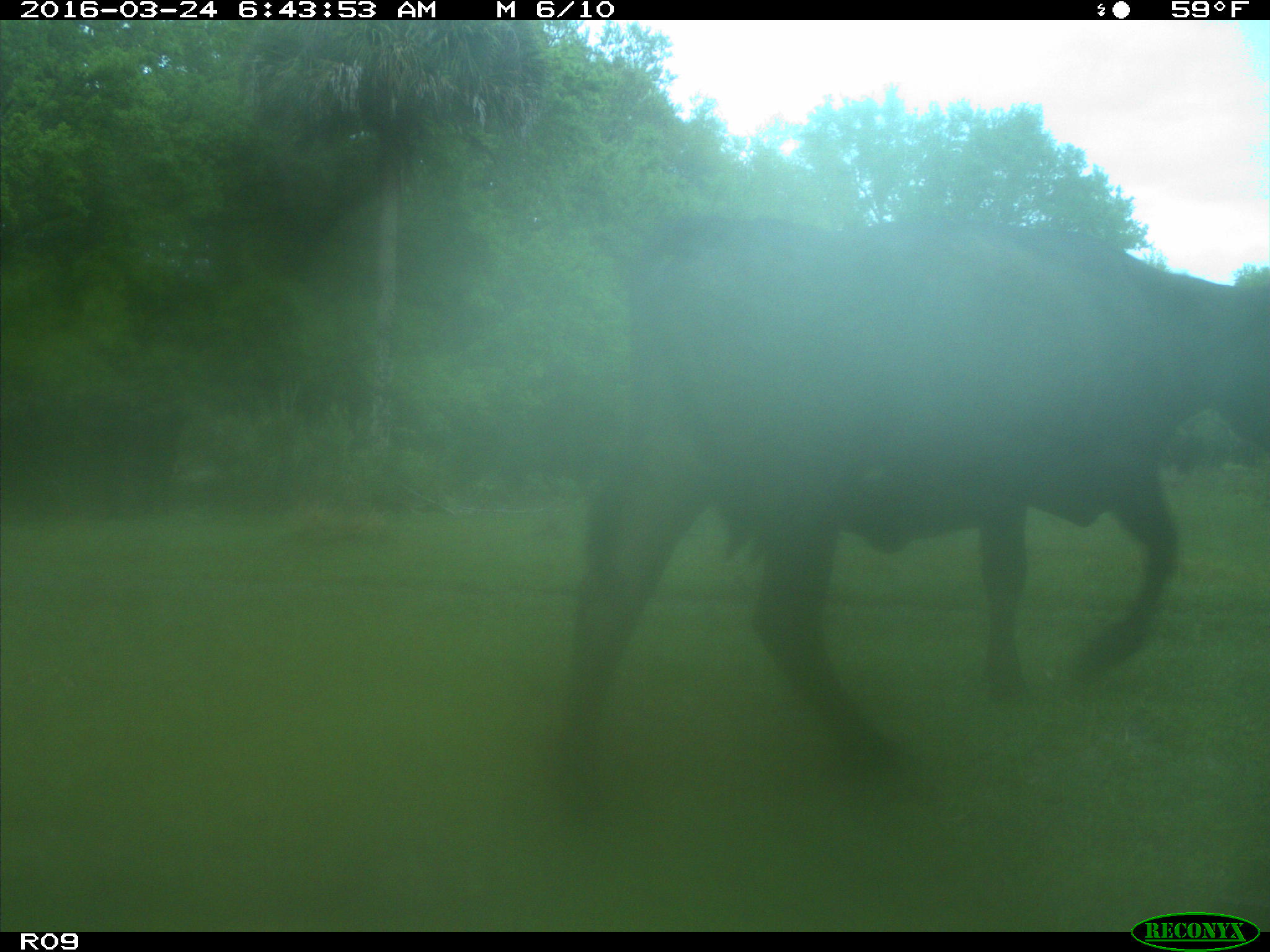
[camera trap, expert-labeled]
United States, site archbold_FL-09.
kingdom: Animalia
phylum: Chordata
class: Mammalia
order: Artiodactyla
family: Bovidae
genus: Bos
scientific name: Bos taurus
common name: domestic cow